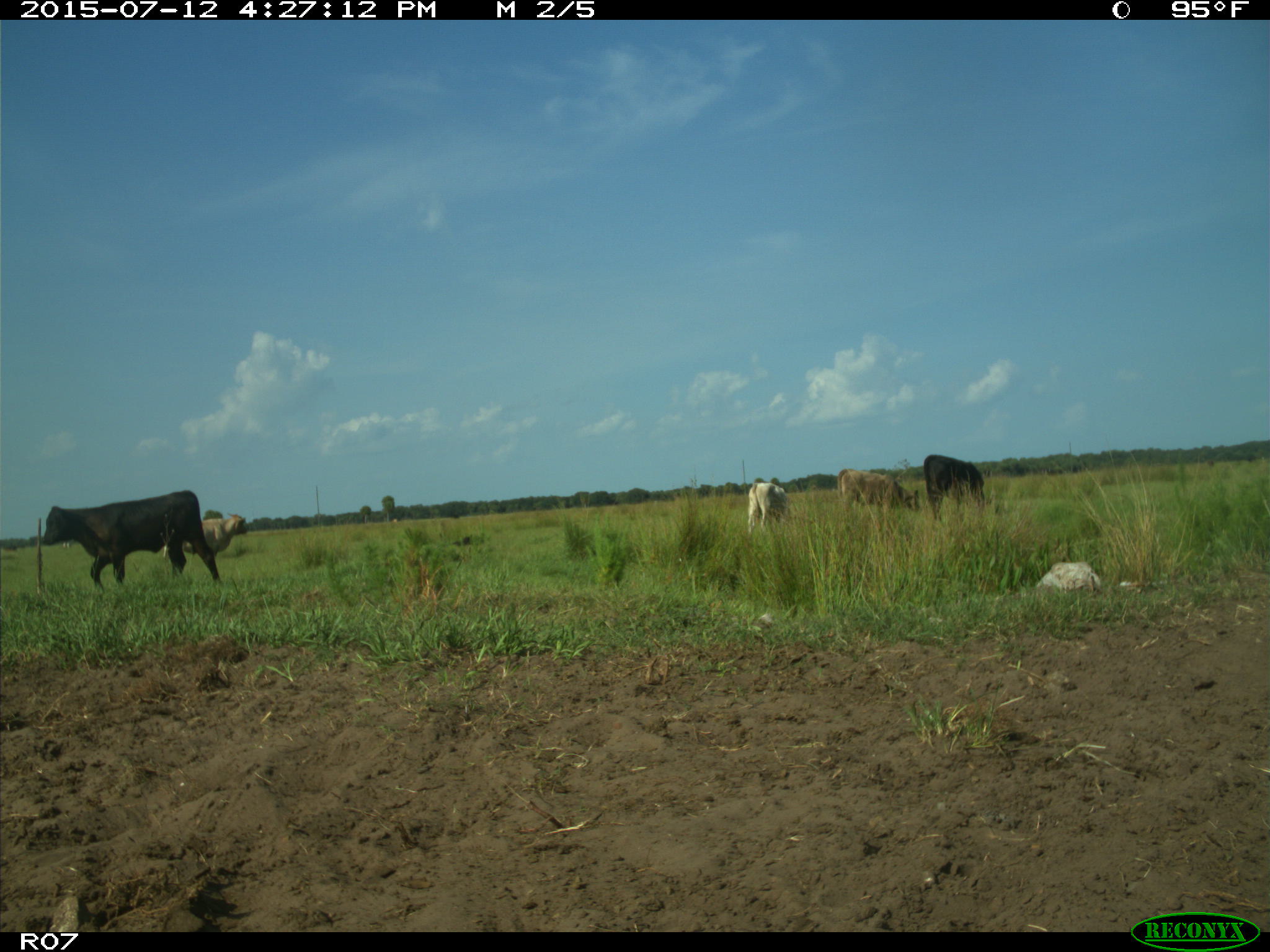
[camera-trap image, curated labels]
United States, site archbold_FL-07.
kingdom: Animalia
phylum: Chordata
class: Mammalia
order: Artiodactyla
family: Bovidae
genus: Bos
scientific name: Bos taurus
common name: domestic cow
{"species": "Bos taurus (domestic cow)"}